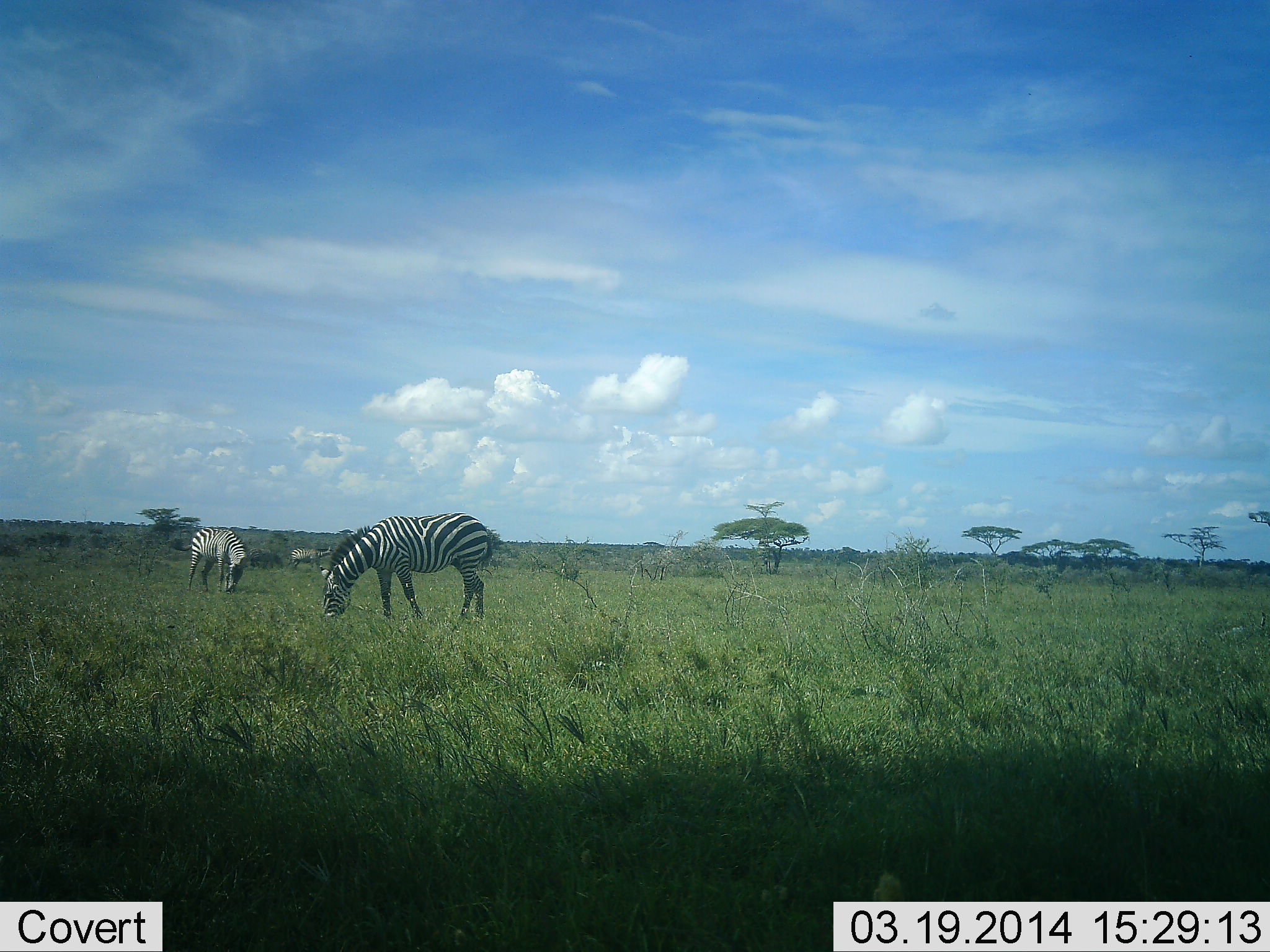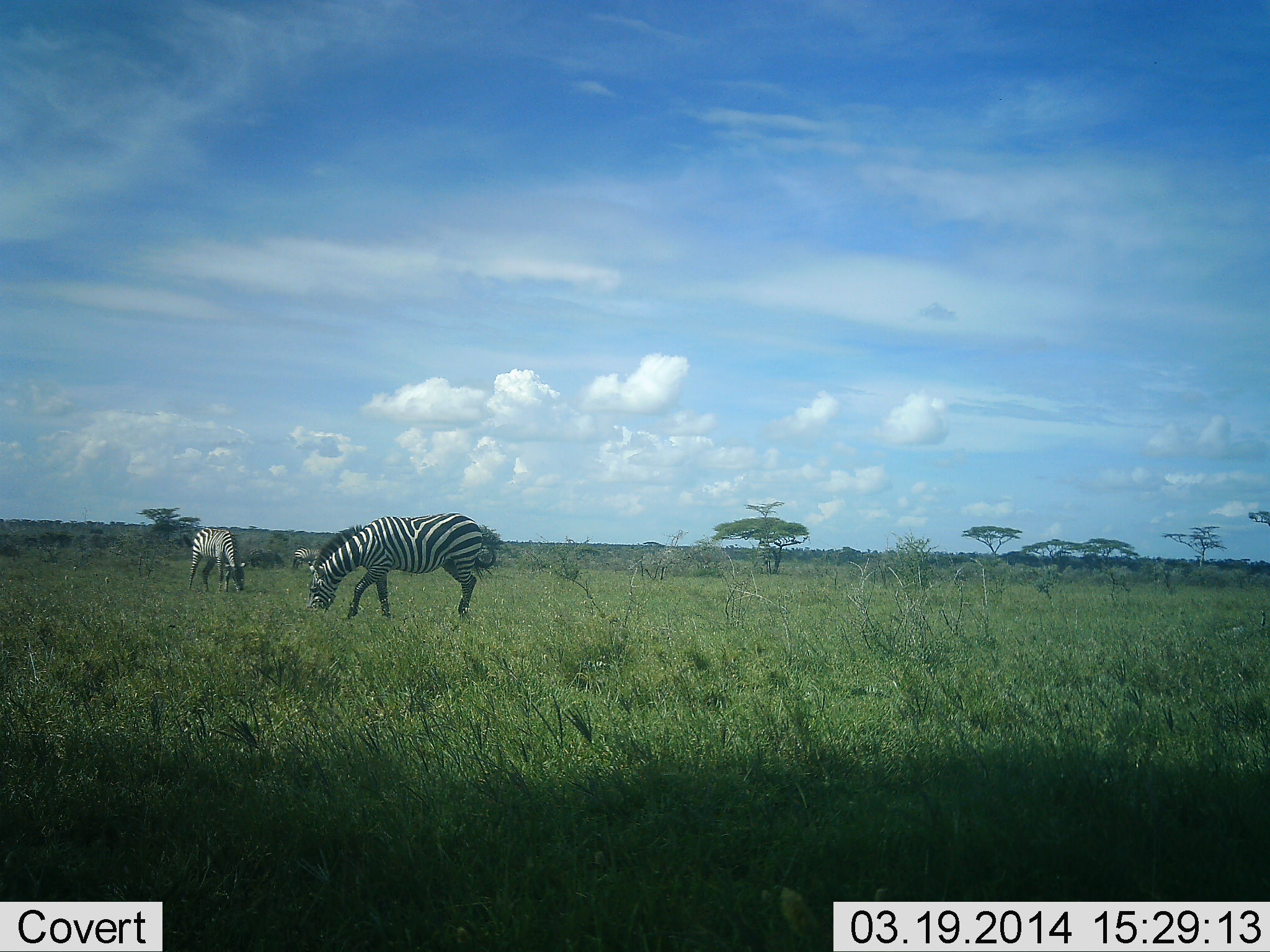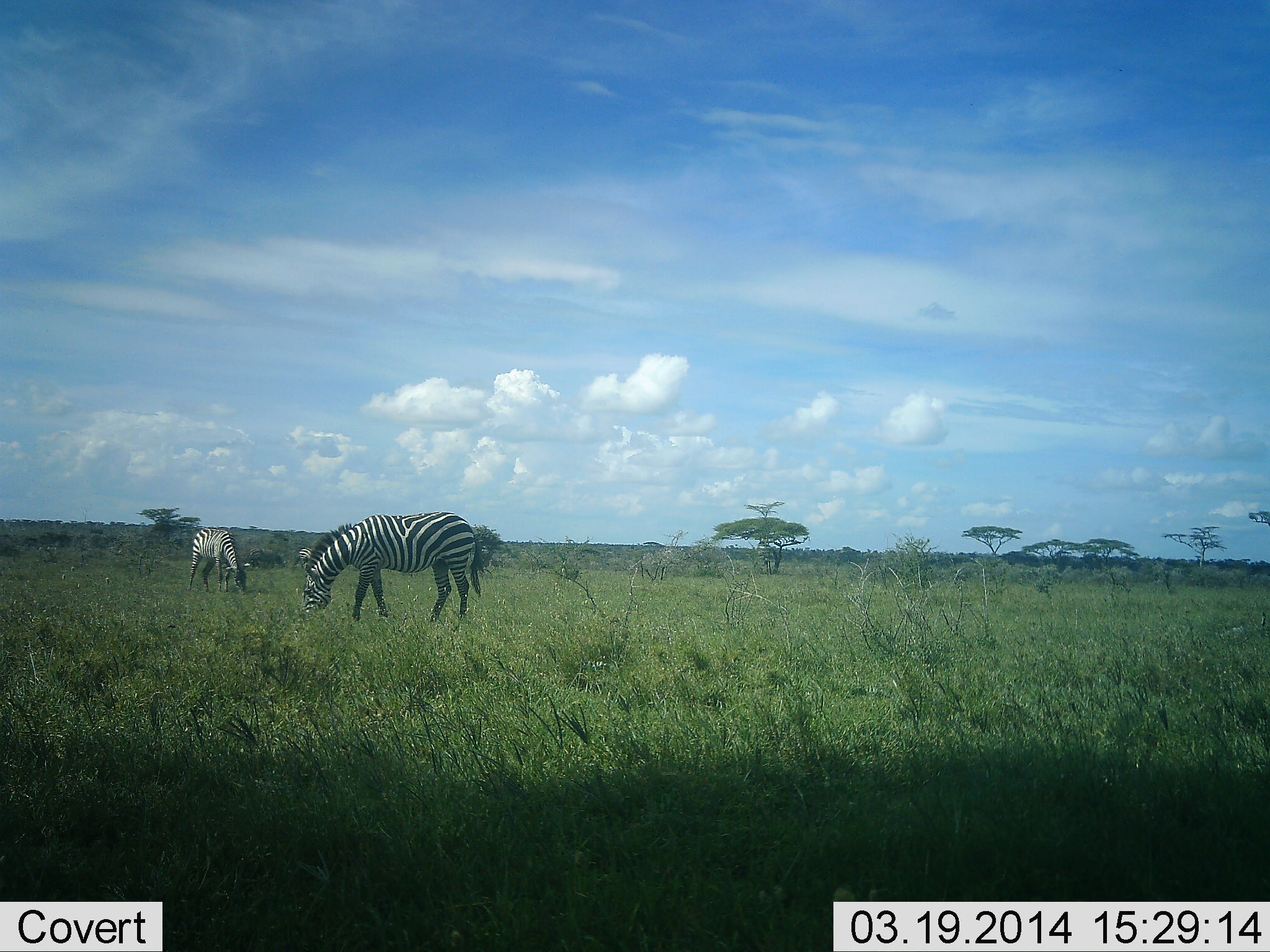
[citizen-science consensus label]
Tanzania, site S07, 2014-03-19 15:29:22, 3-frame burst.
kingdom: Animalia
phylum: Chordata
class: Mammalia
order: Perissodactyla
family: Equidae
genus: Equus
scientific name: Equus quagga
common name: plains zebra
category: zebra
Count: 3.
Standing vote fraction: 50%.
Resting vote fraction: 0%.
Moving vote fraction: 20%.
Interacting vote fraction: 0%.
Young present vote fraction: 0%.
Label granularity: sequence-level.